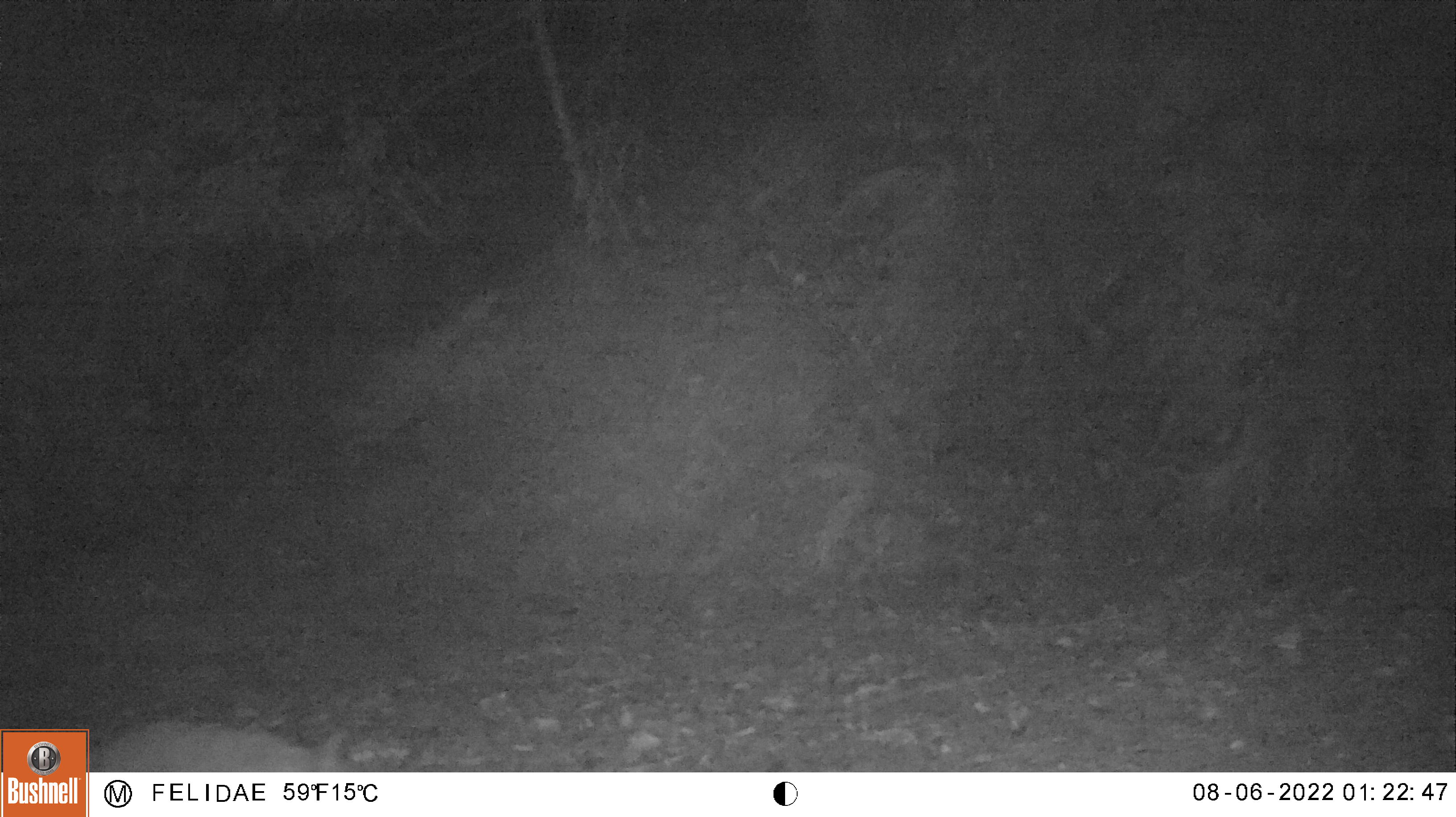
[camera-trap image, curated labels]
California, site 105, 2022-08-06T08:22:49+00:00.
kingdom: Animalia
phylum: Chordata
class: Mammalia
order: Carnivora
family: Canidae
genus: Urocyon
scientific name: Urocyon cinereoargenteus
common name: gray fox